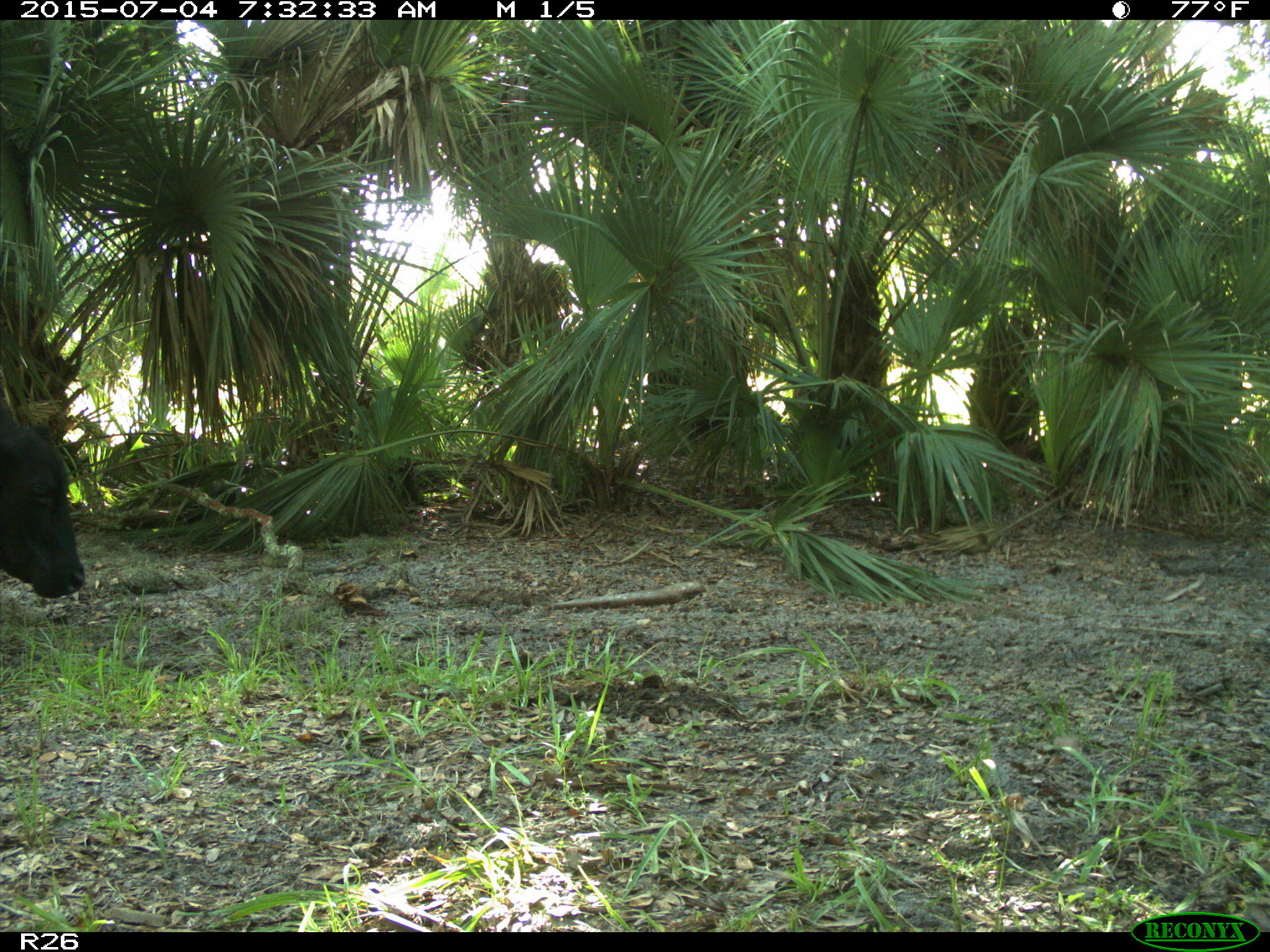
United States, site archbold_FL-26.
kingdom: Animalia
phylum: Chordata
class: Mammalia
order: Artiodactyla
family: Bovidae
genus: Bos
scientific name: Bos taurus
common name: domestic cow